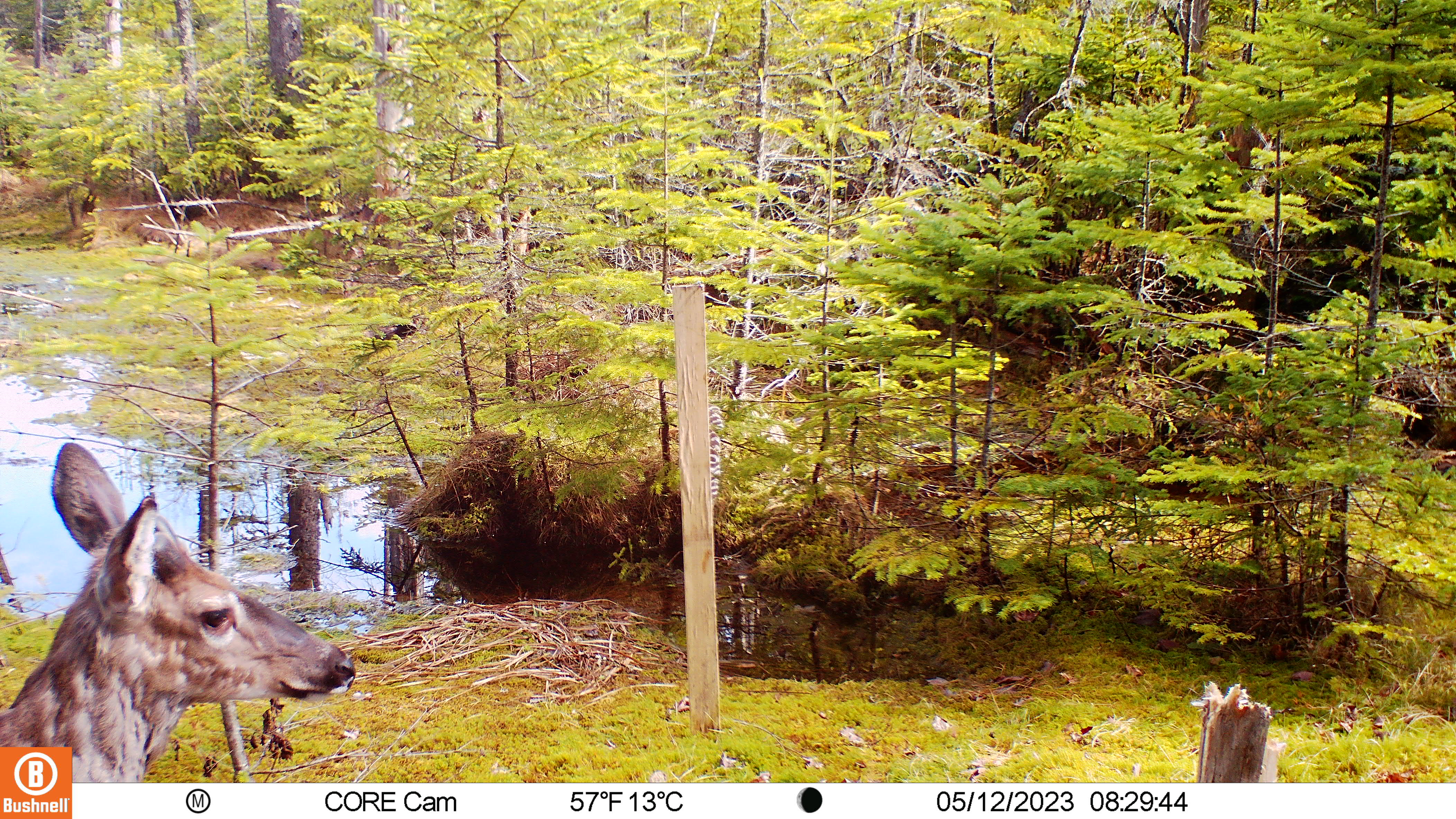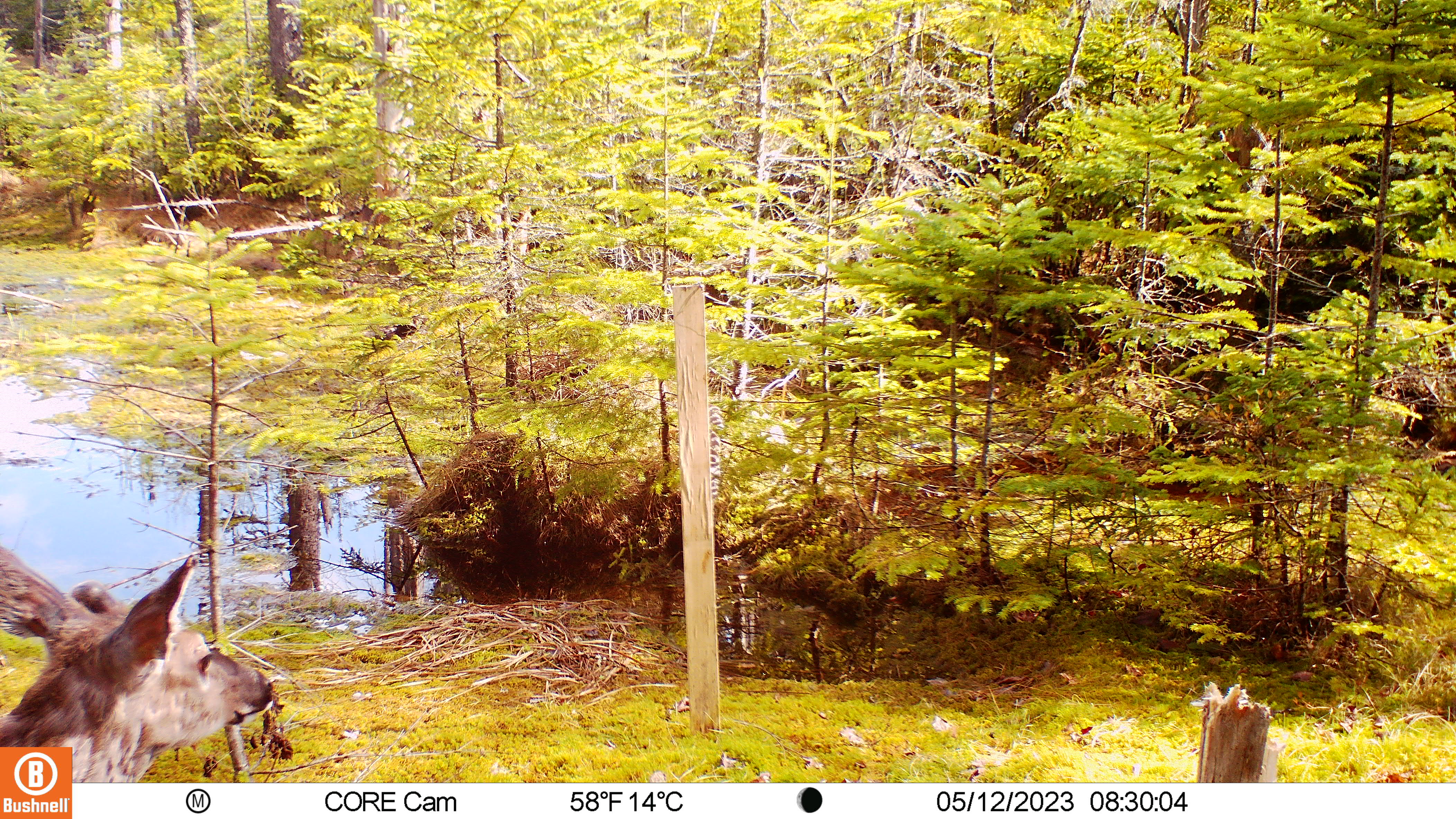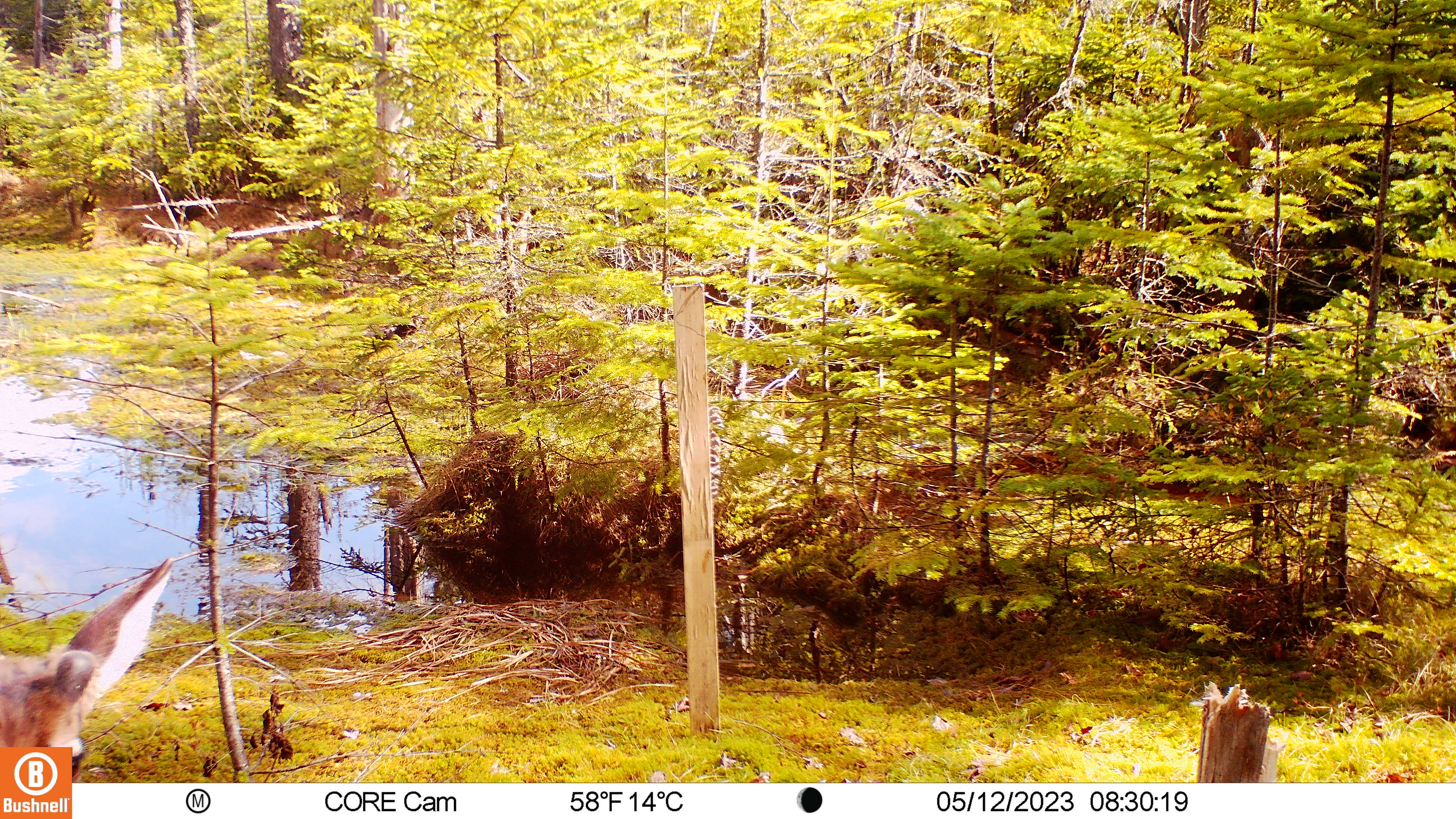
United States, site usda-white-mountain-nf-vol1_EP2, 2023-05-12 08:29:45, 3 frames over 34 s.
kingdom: Animalia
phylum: Chordata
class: Mammalia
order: Artiodactyla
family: Cervidae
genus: Odocoileus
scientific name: Odocoileus virginianus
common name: white-tailed deer